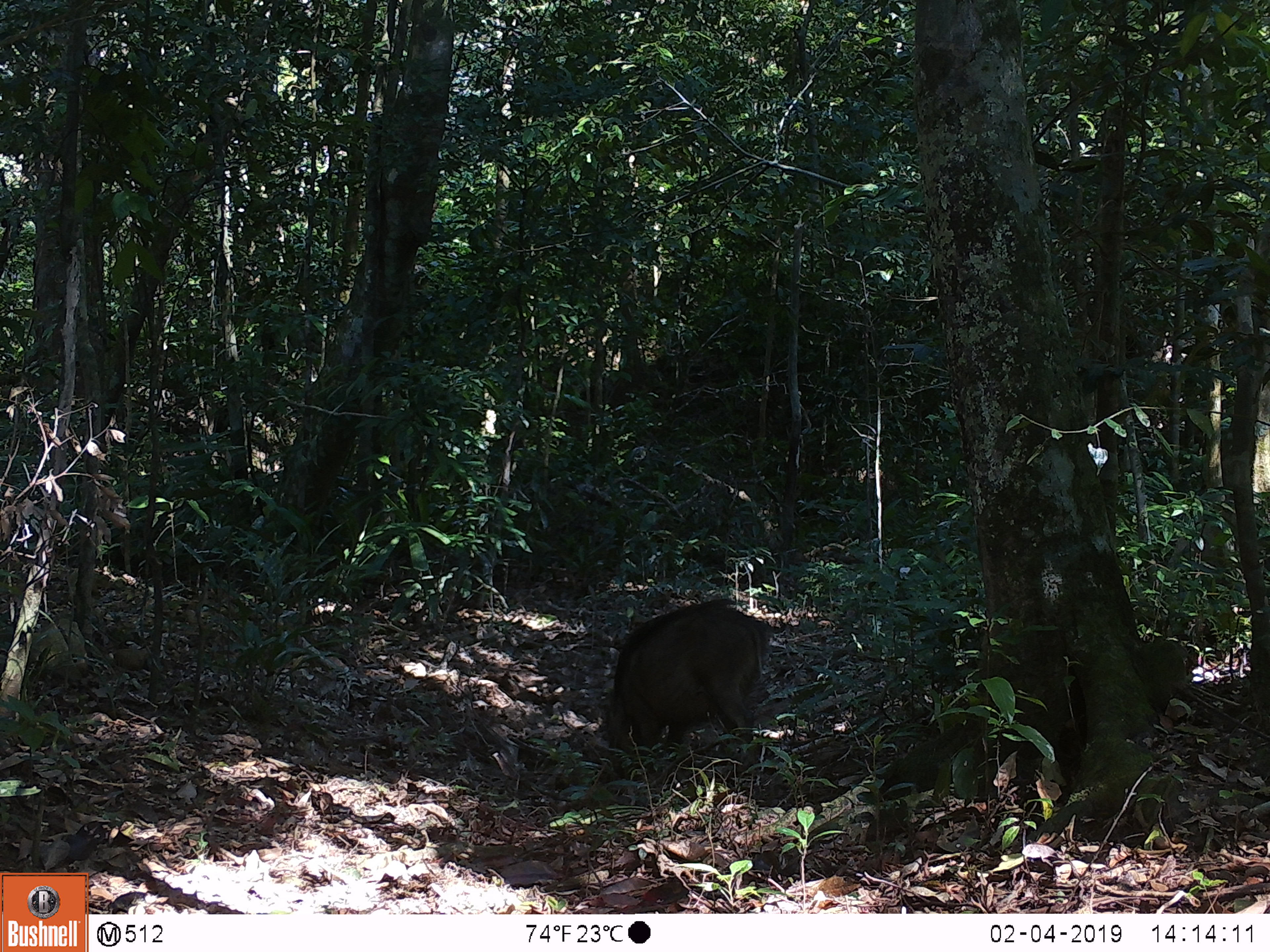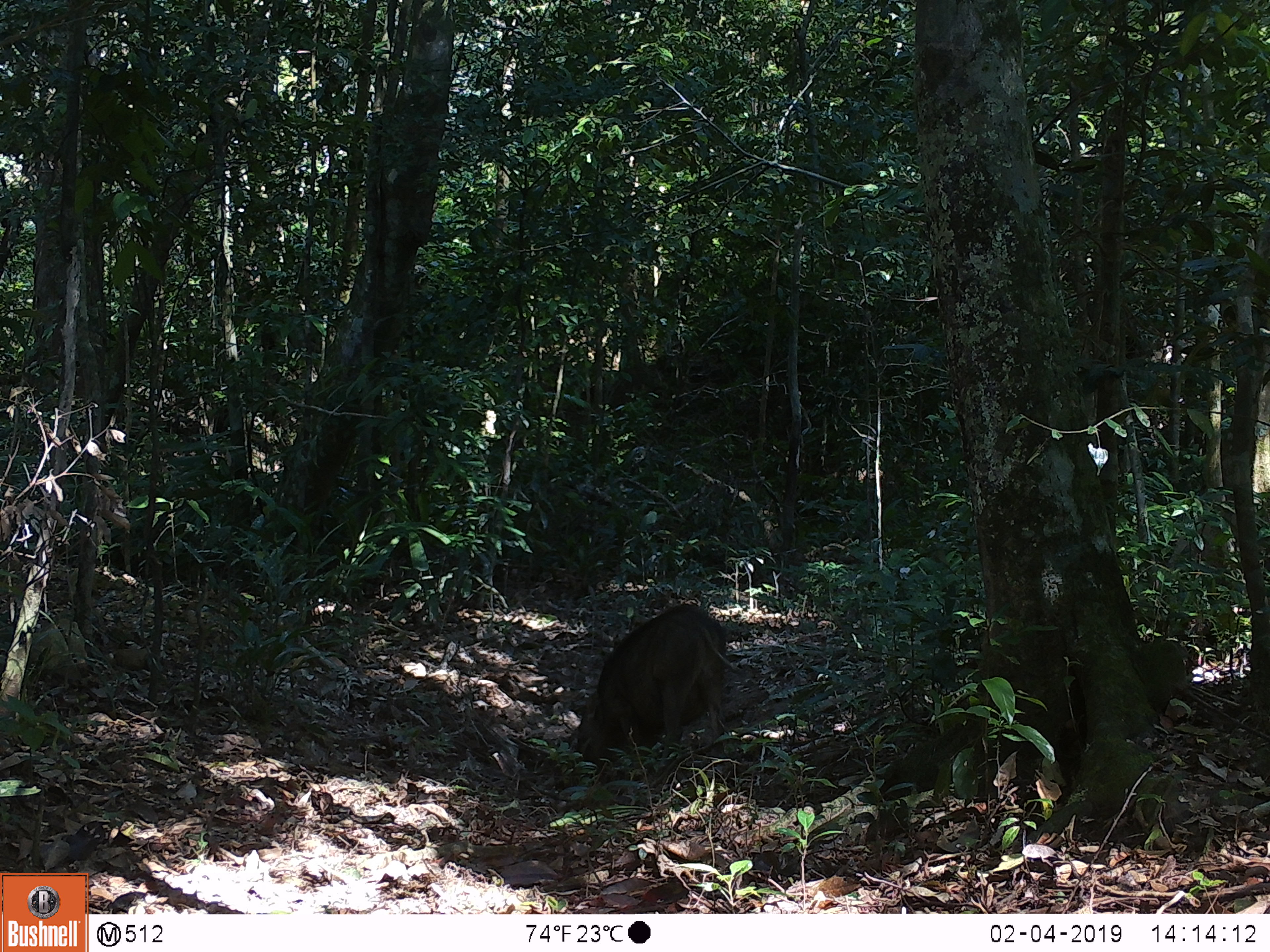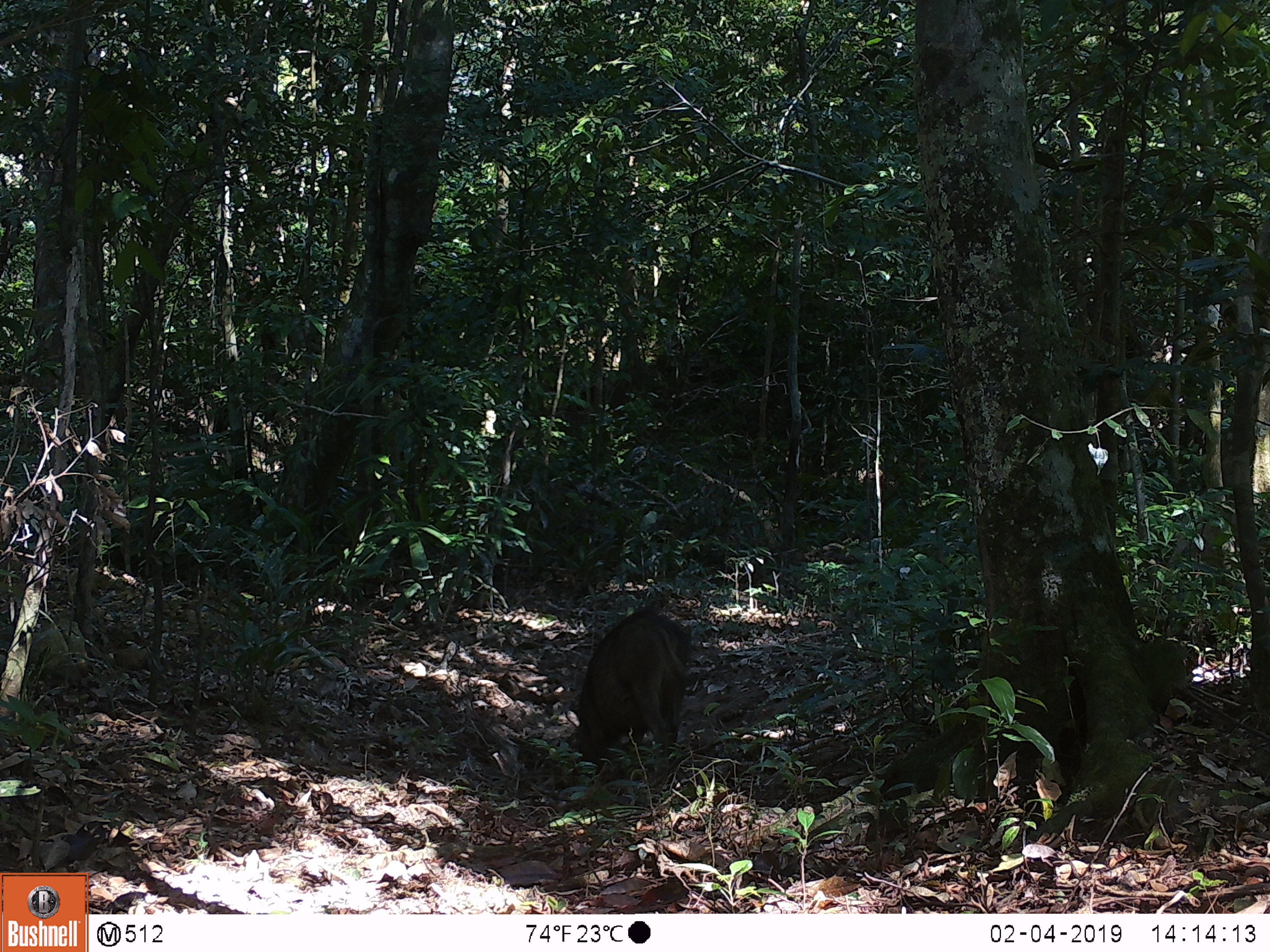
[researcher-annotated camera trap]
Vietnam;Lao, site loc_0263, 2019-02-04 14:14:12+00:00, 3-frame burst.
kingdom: Animalia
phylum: Chordata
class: Mammalia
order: Artiodactyla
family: Suidae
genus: Sus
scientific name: Sus scrofa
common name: eurasian wild pig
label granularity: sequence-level